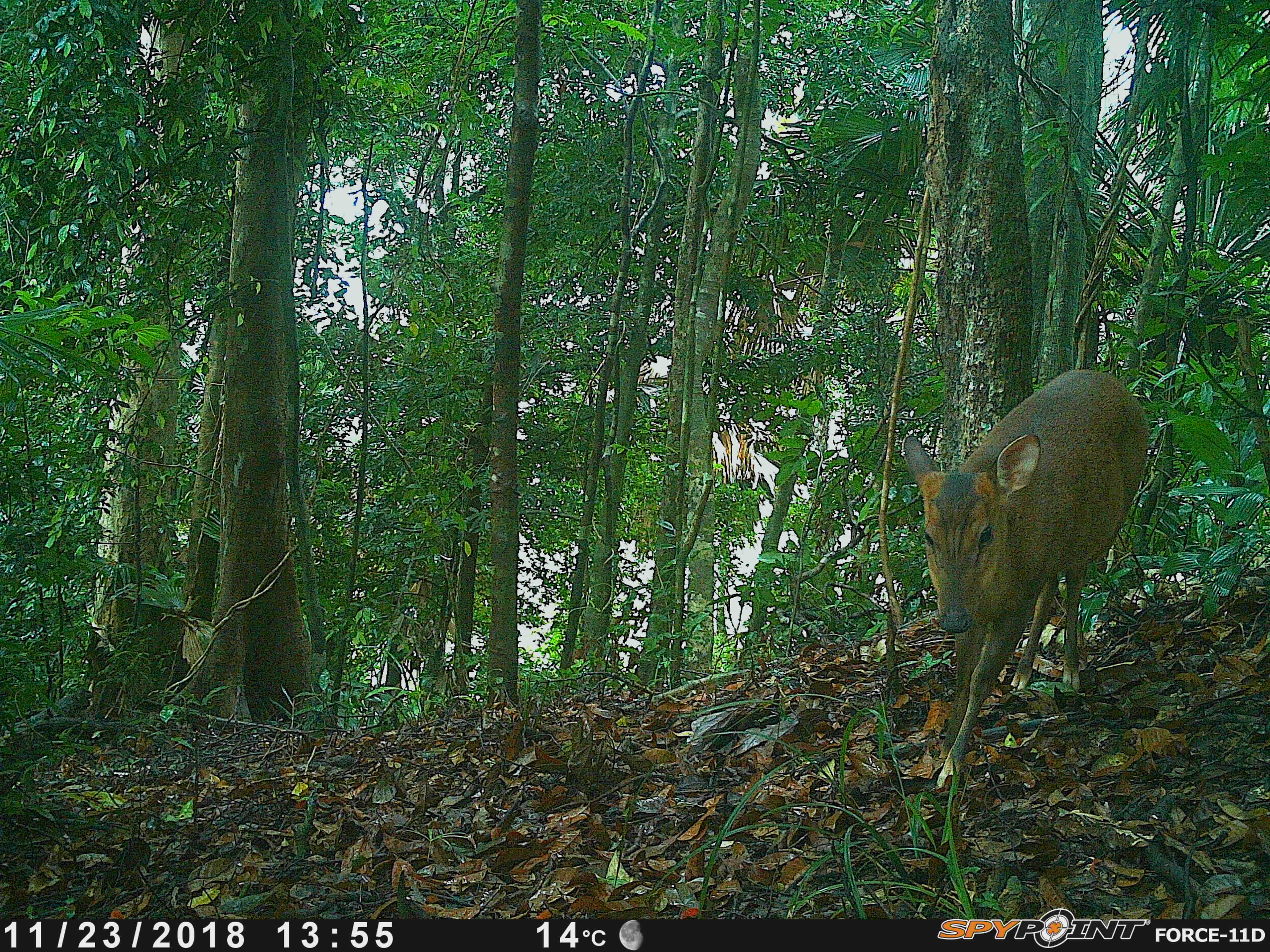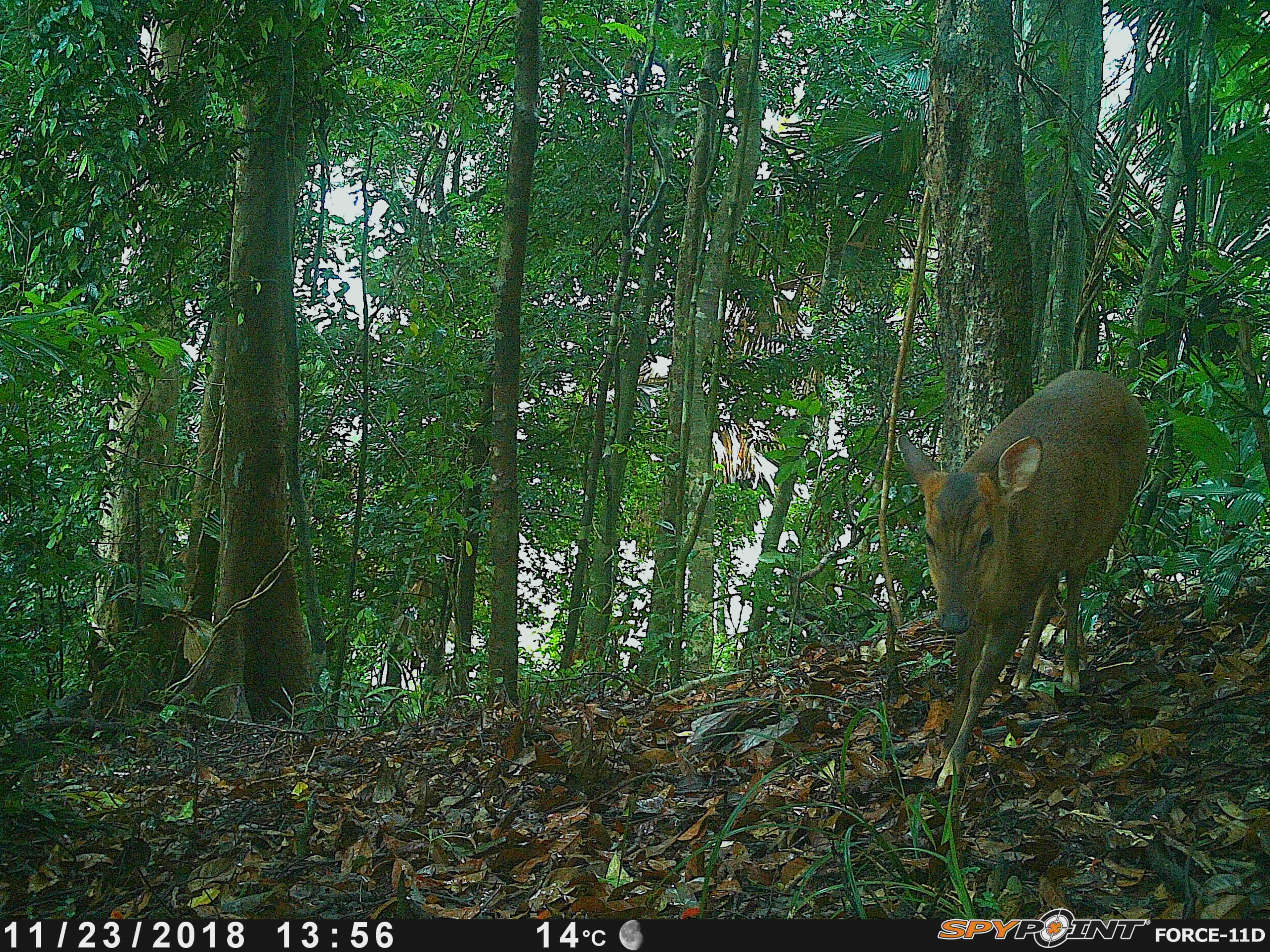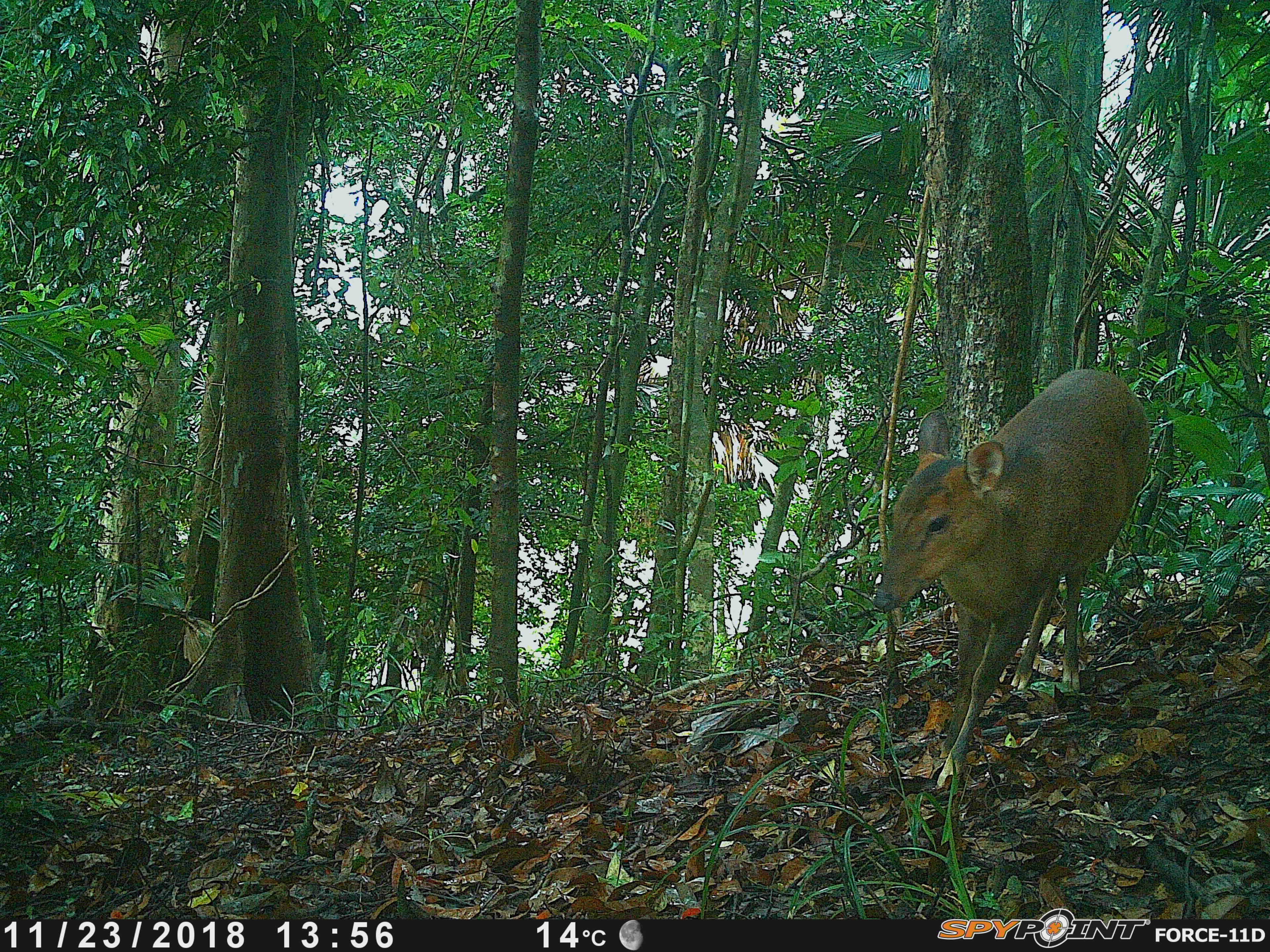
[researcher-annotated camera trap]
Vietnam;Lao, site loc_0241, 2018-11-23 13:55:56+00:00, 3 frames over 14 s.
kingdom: Animalia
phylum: Chordata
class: Mammalia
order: Artiodactyla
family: Cervidae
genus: Muntiacus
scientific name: Muntiacus vuquangensis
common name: large-antlered muntjac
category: large antlered muntjac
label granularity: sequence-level